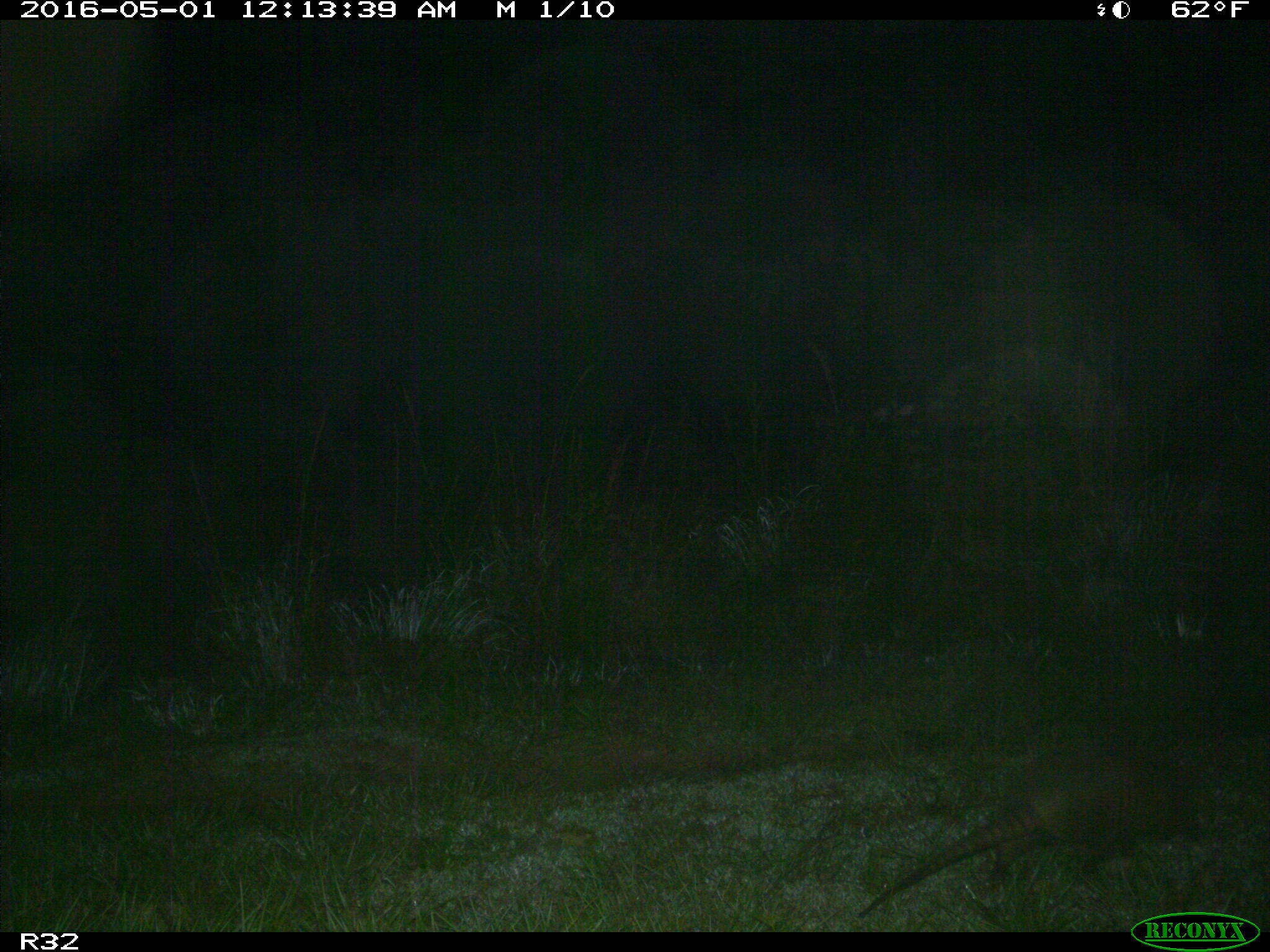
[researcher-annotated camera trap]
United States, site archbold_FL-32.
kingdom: Animalia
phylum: Chordata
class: Mammalia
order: Cingulata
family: Dasypodidae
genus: Dasypus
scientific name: Dasypus novemcinctus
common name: nine-banded armadillo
Dasypus novemcinctus (nine-banded armadillo).